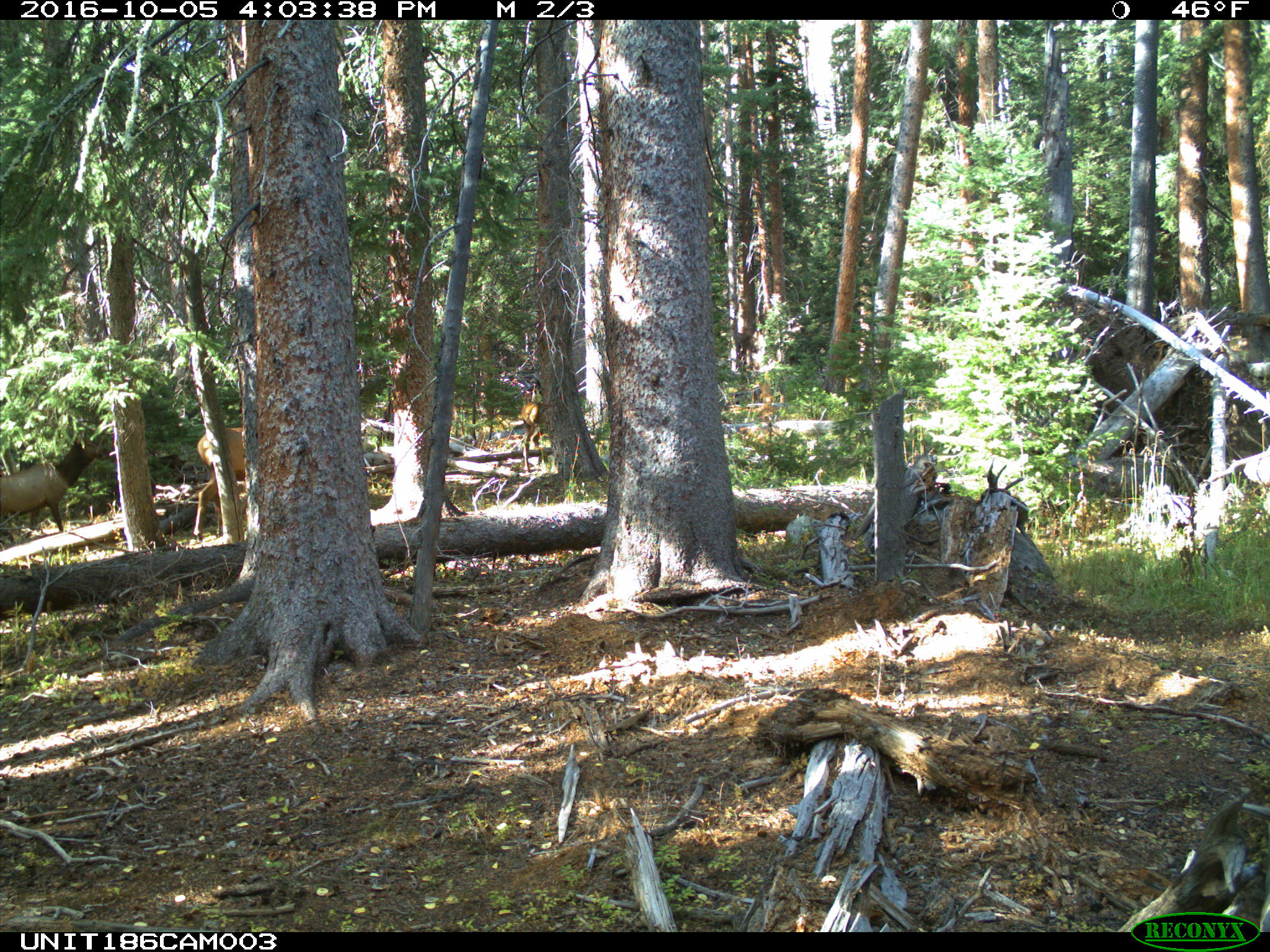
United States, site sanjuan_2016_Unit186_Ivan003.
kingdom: Animalia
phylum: Chordata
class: Mammalia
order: Artiodactyla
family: Cervidae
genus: Cervus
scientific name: Cervus elaphus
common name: red deer